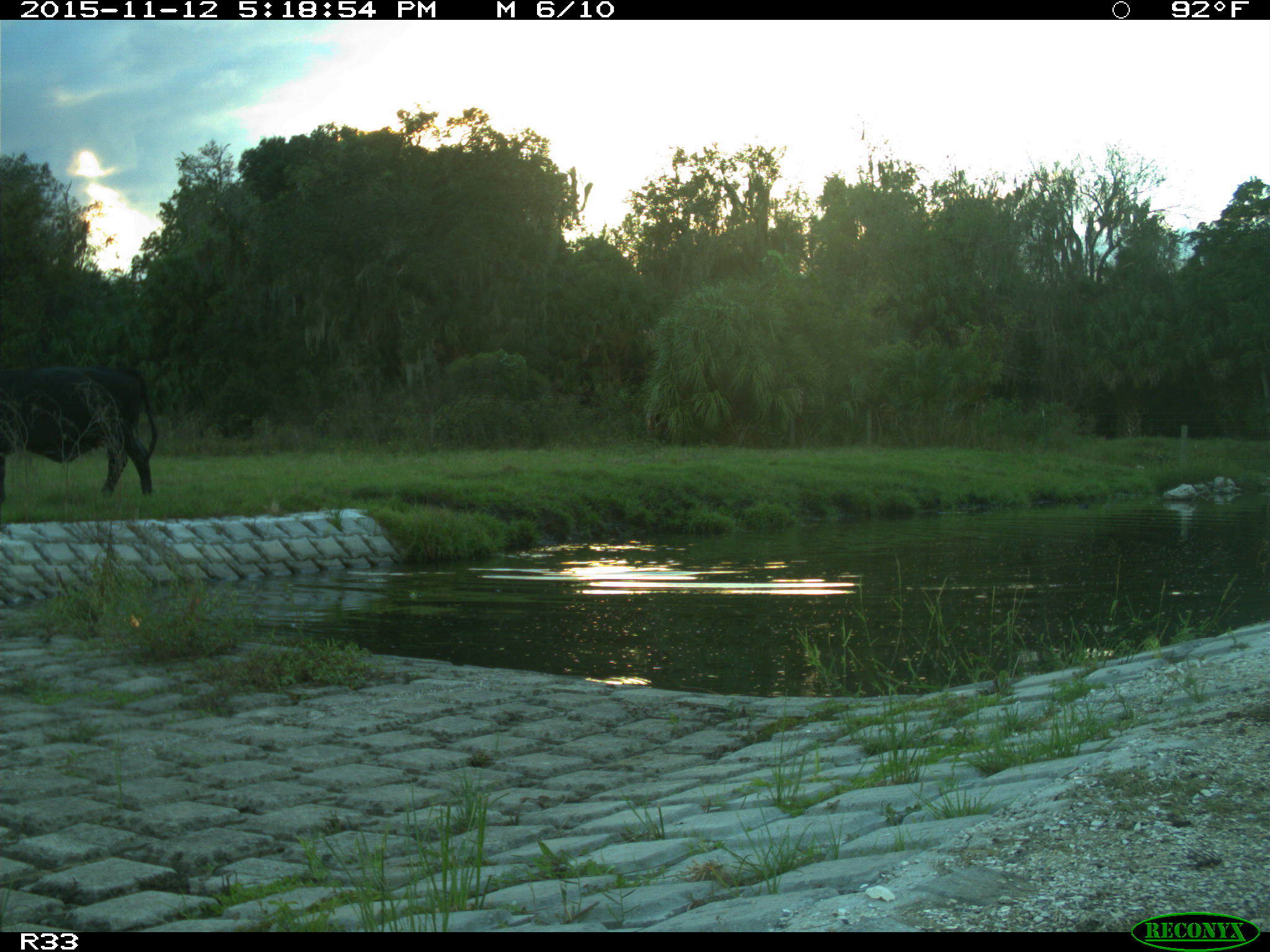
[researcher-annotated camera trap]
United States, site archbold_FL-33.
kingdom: Animalia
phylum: Chordata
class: Mammalia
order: Artiodactyla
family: Bovidae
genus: Bos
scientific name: Bos taurus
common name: domestic cow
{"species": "Bos taurus (domestic cow)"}